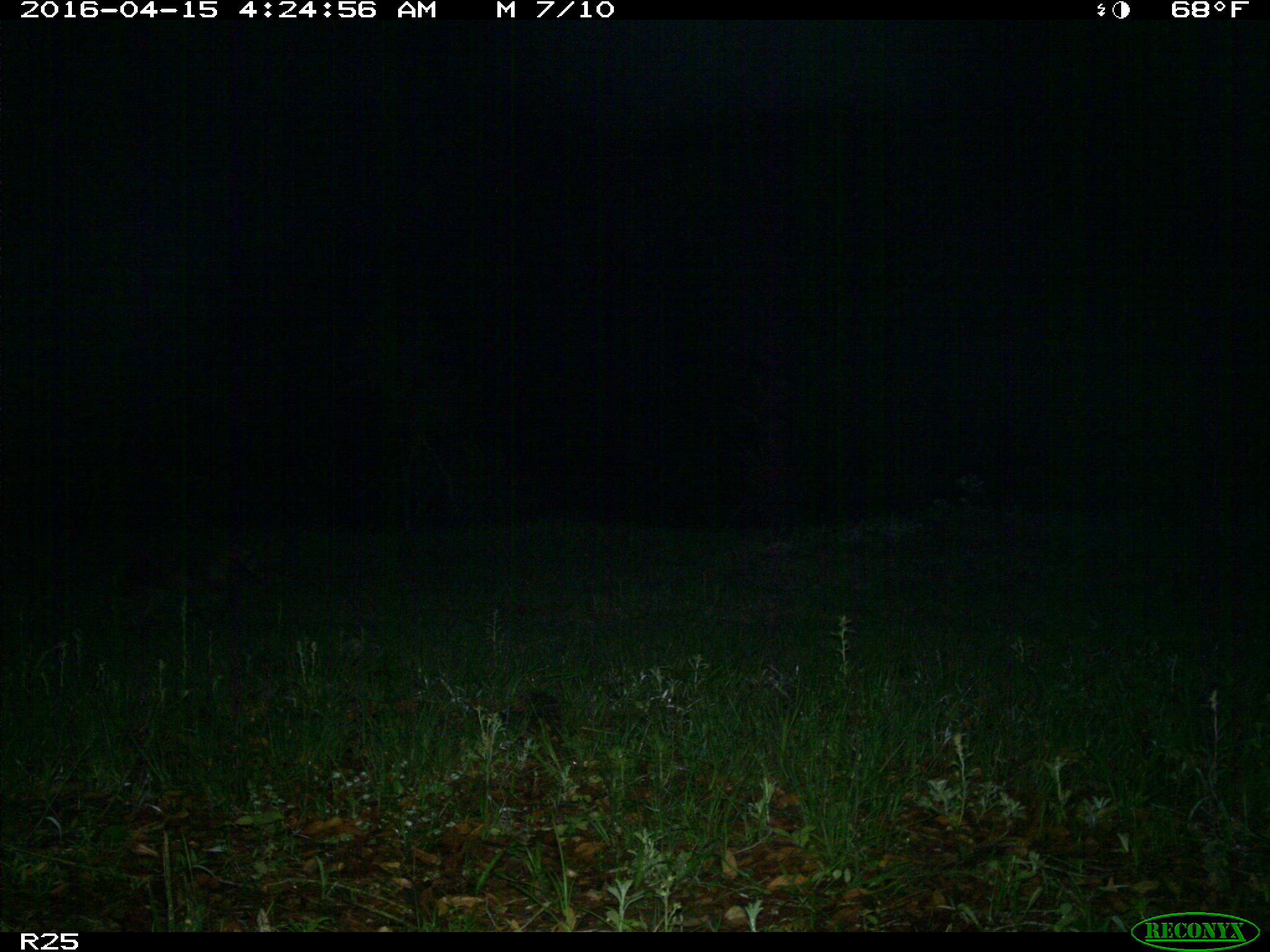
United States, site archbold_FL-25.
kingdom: Animalia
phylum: Chordata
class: Mammalia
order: Carnivora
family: Procyonidae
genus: Procyon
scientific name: Procyon lotor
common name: common raccoon